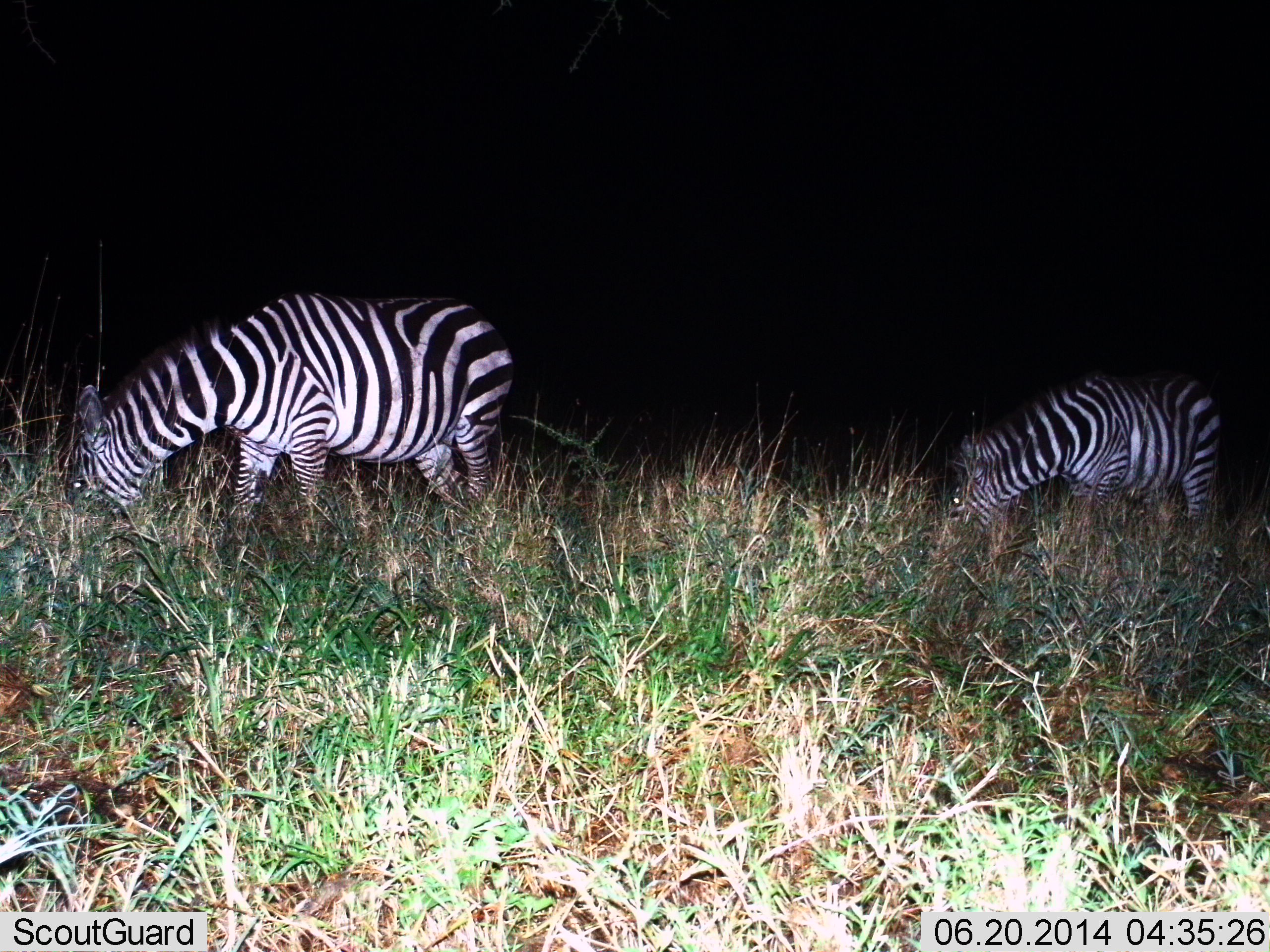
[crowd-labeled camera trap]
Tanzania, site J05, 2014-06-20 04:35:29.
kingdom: Animalia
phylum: Chordata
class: Mammalia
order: Perissodactyla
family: Equidae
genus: Equus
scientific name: Equus quagga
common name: plains zebra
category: zebra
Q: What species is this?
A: Zebra (plains zebra) (Equus quagga).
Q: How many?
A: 2.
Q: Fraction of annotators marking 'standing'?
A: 30%.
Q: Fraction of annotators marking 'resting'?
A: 0%.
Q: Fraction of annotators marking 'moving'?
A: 0%.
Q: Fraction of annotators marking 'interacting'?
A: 0%.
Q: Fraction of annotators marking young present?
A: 0%.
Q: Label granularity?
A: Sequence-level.